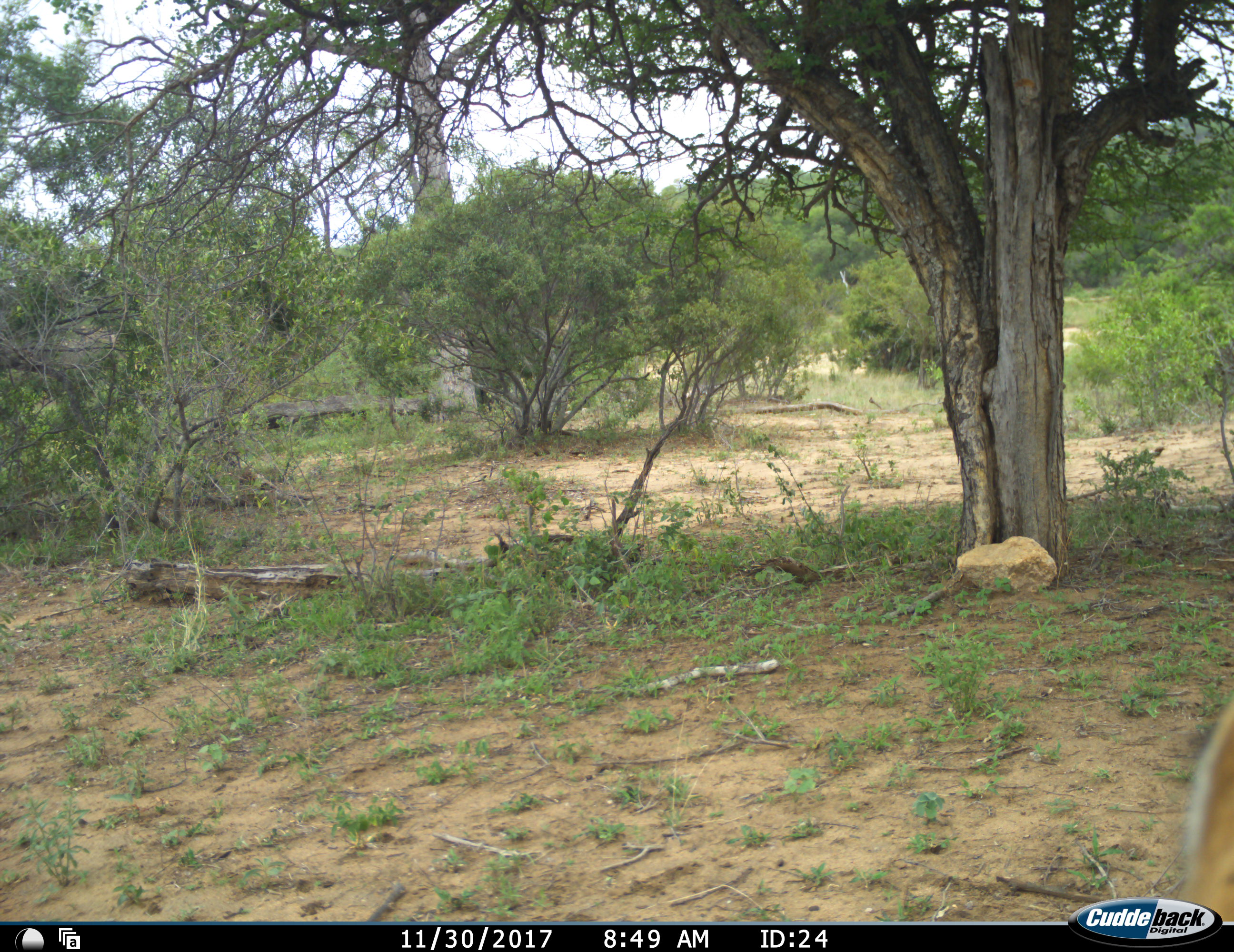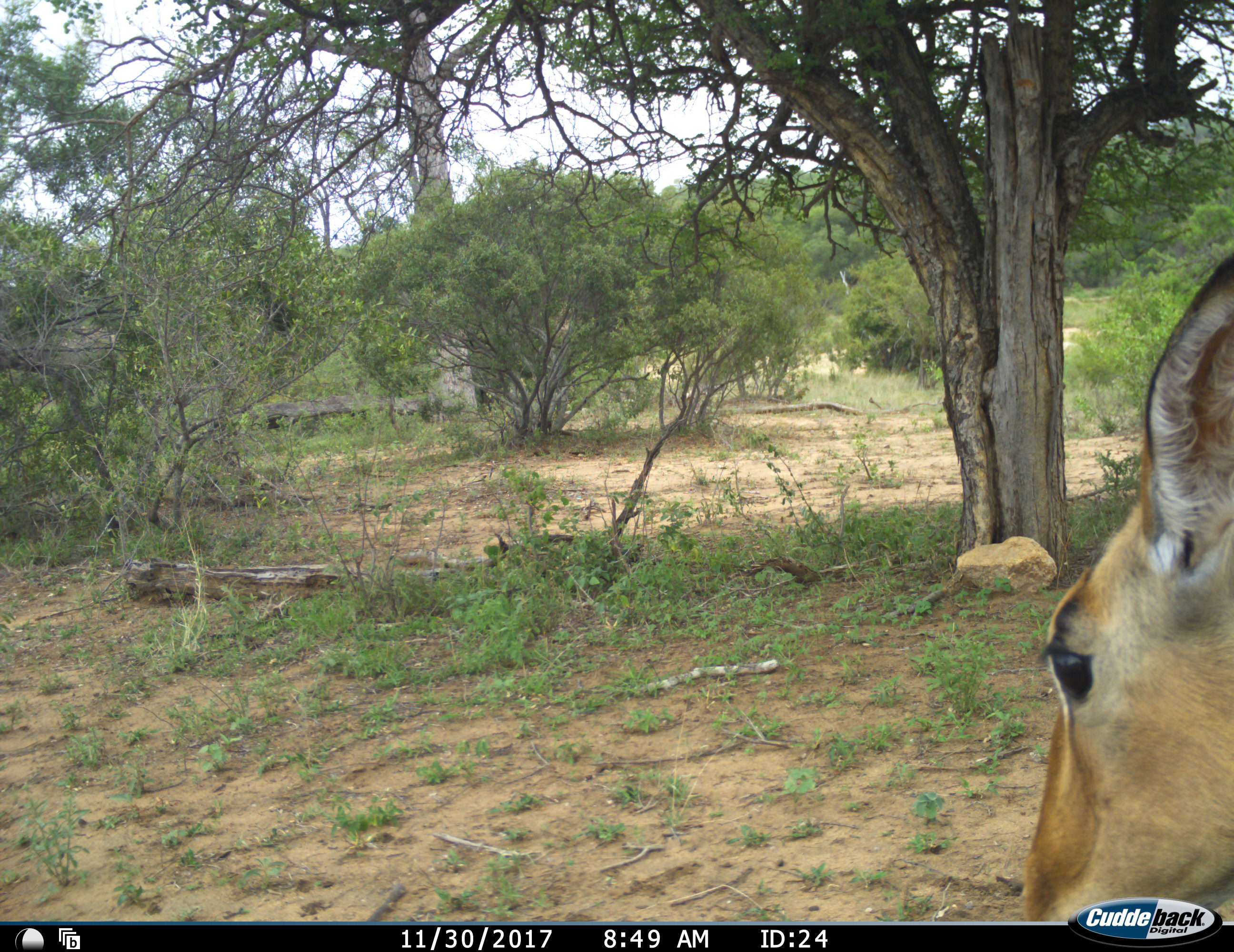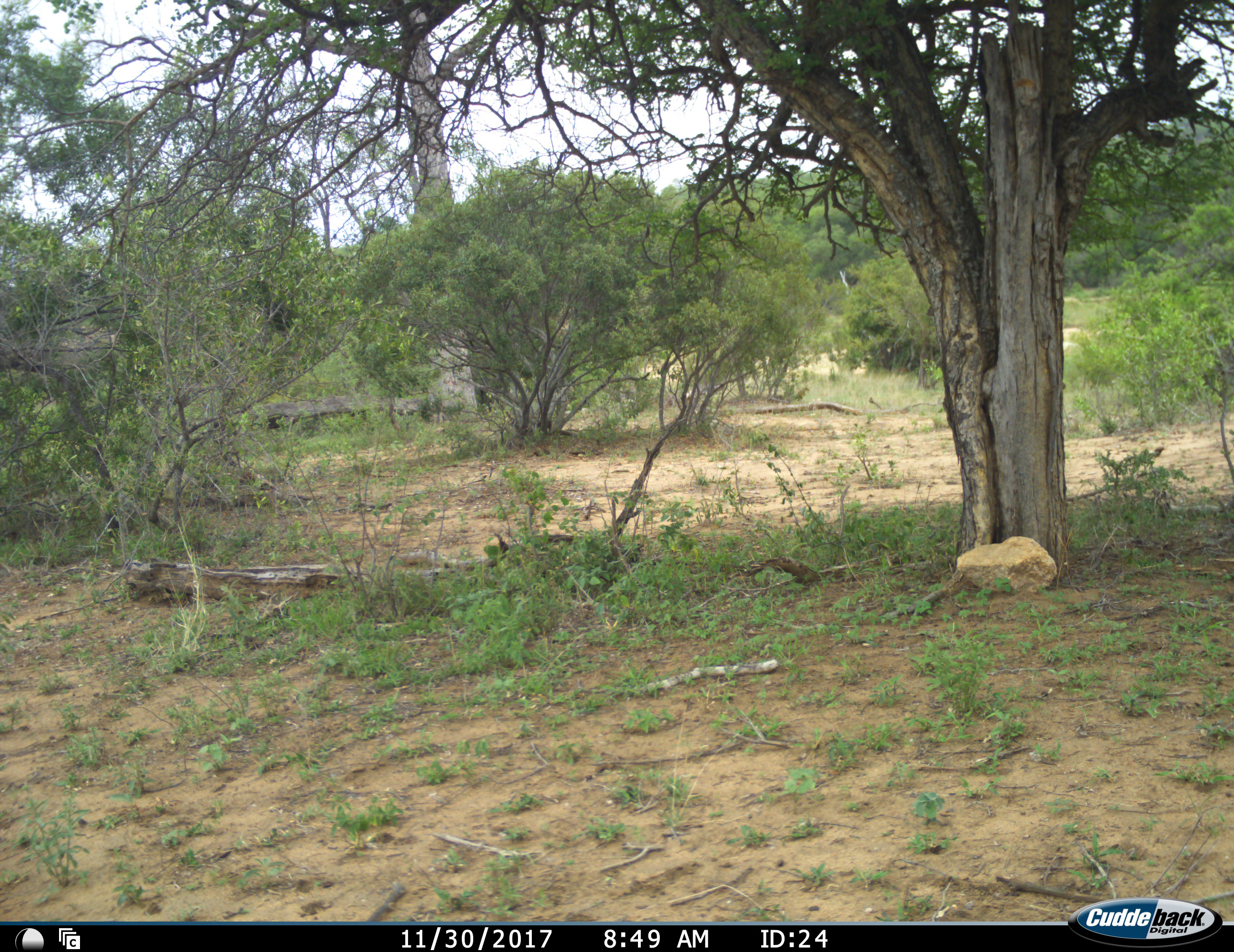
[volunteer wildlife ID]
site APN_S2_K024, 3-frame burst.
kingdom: Animalia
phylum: Chordata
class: Mammalia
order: Artiodactyla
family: Bovidae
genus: Aepyceros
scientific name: Aepyceros melampus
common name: impala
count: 1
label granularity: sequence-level